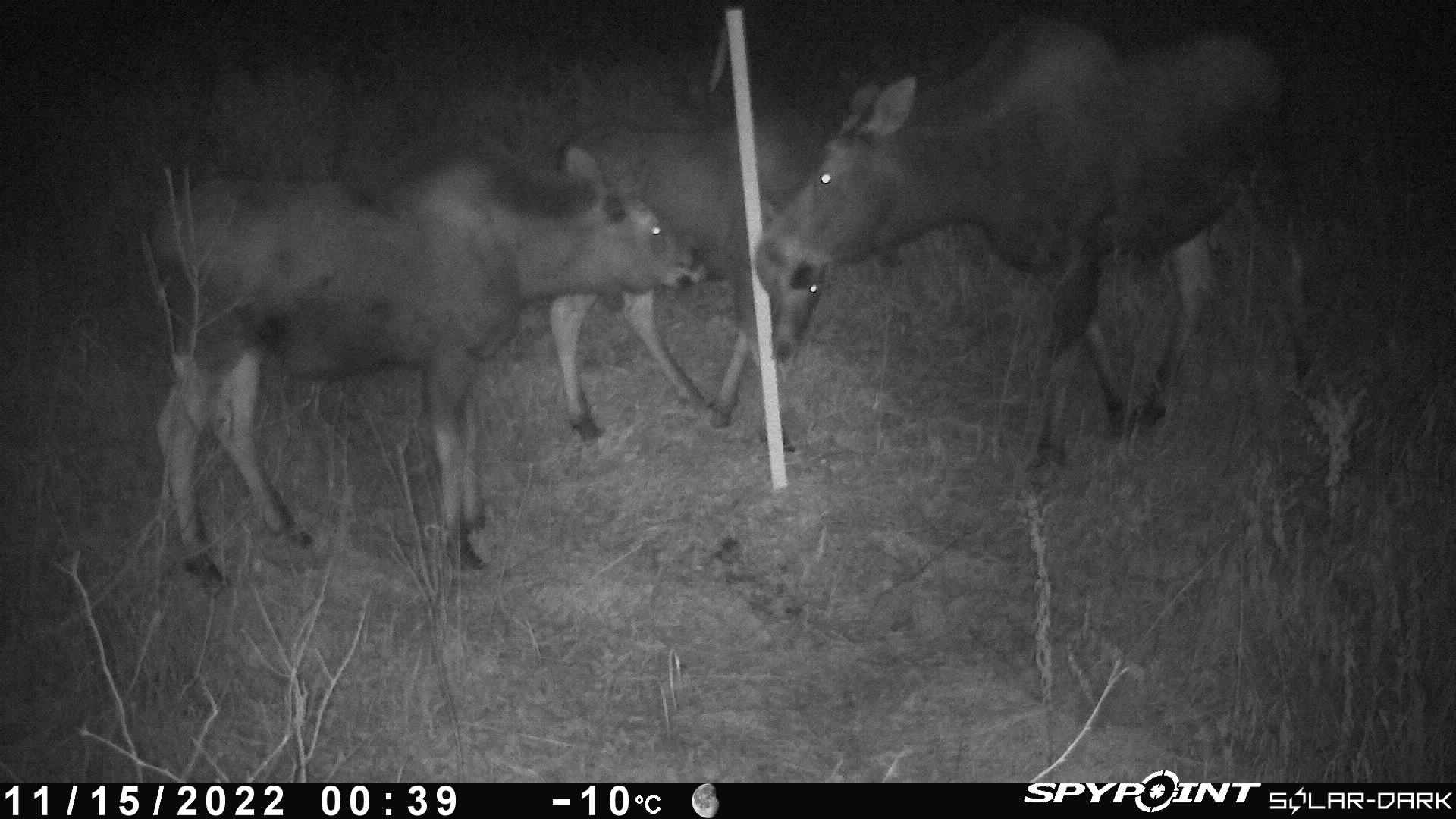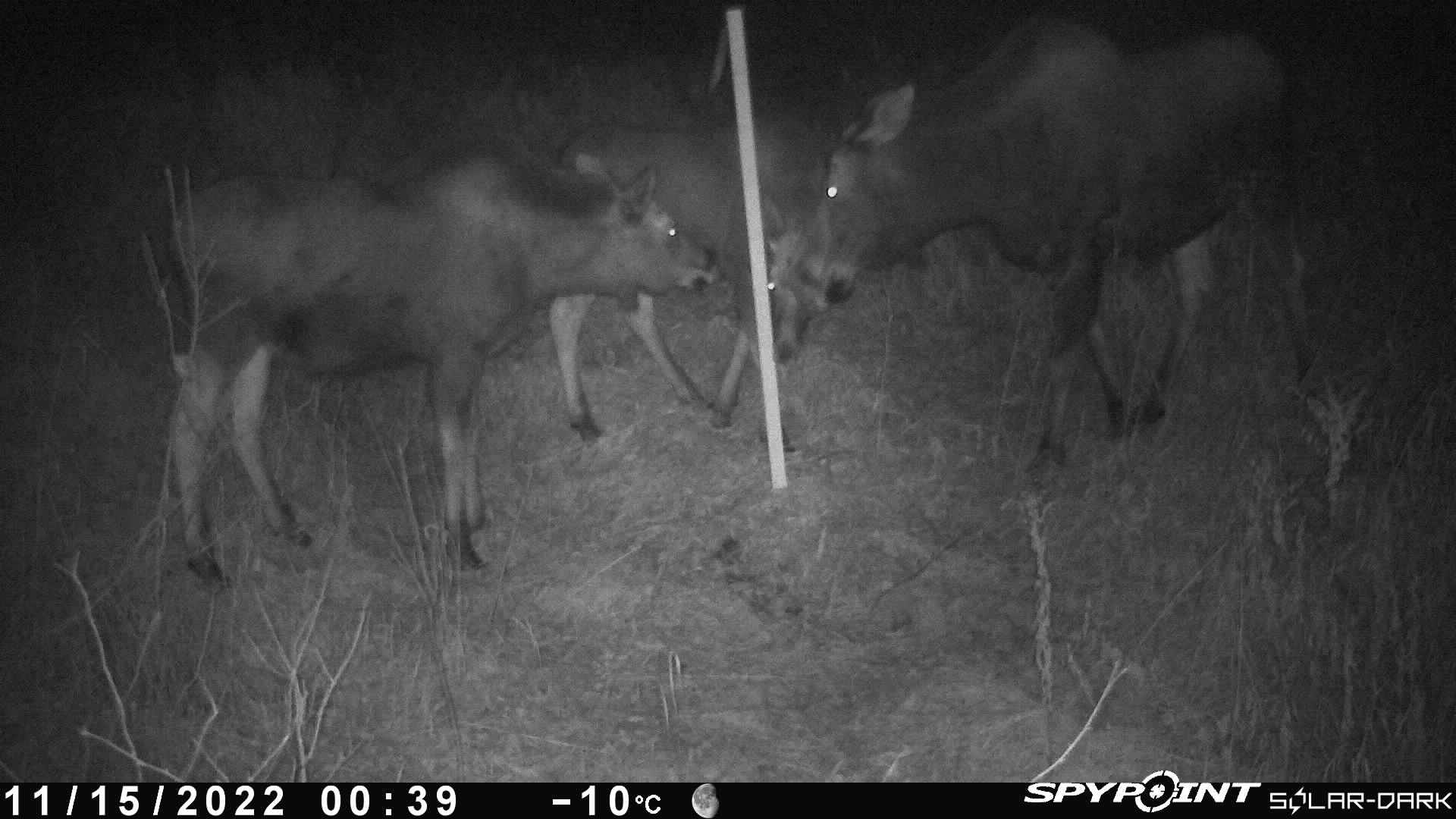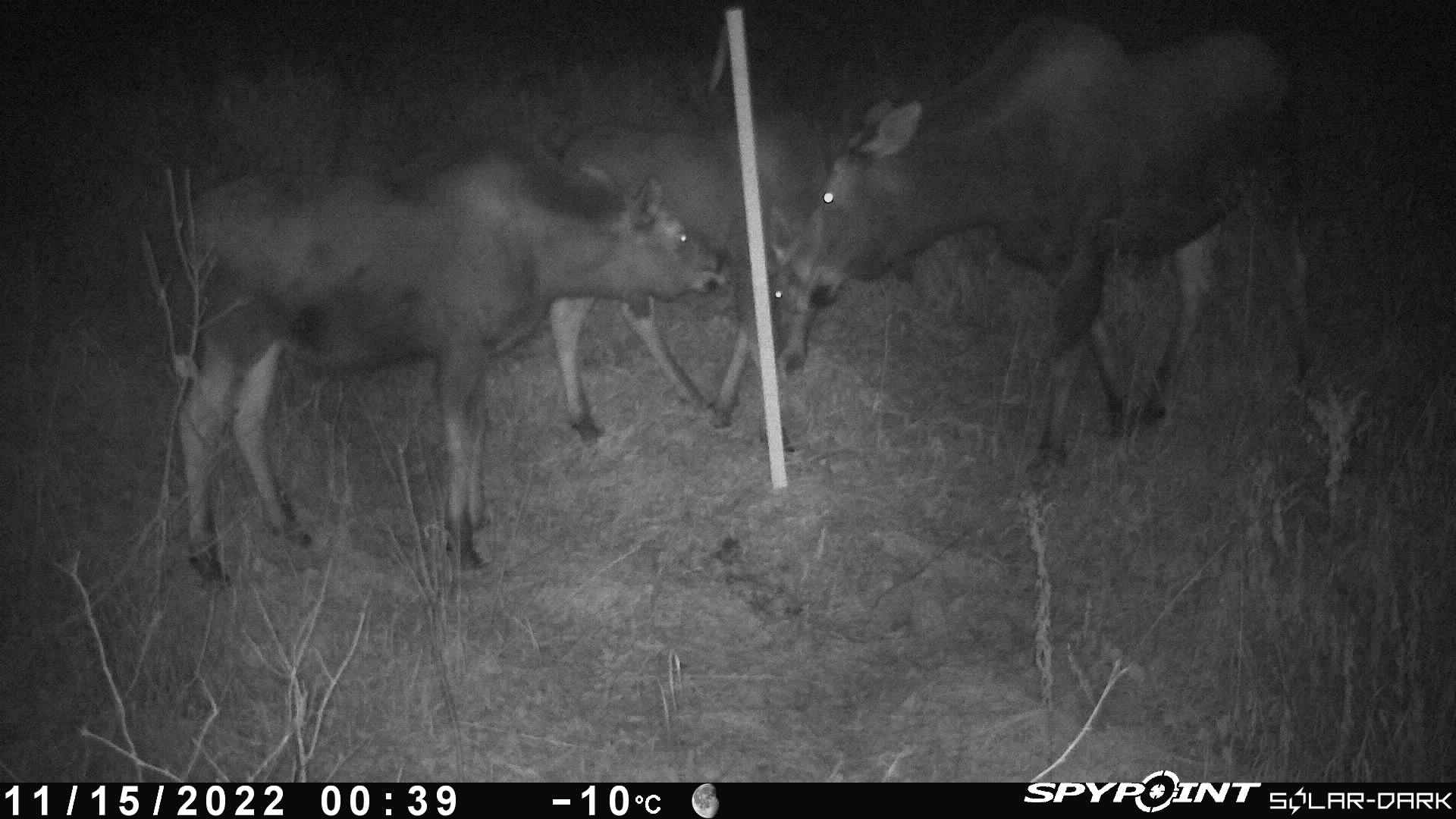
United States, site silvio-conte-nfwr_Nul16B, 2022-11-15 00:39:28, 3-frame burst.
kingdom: Animalia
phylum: Chordata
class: Mammalia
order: Artiodactyla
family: Cervidae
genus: Alces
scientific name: Alces alces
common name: moose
Moose (Alces alces).